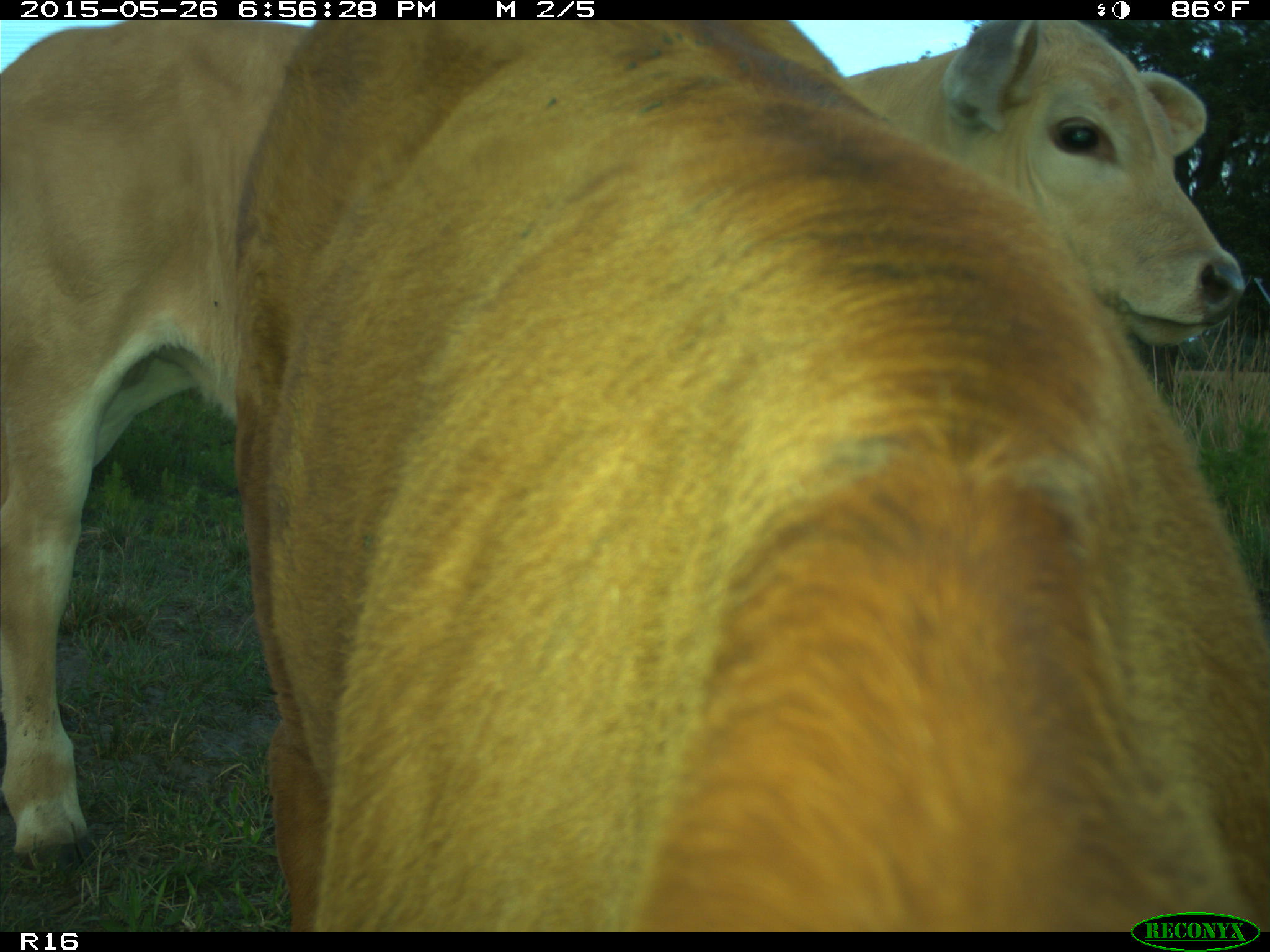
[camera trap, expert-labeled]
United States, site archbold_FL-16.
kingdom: Animalia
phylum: Chordata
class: Mammalia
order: Artiodactyla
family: Bovidae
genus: Bos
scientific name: Bos taurus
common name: domestic cow